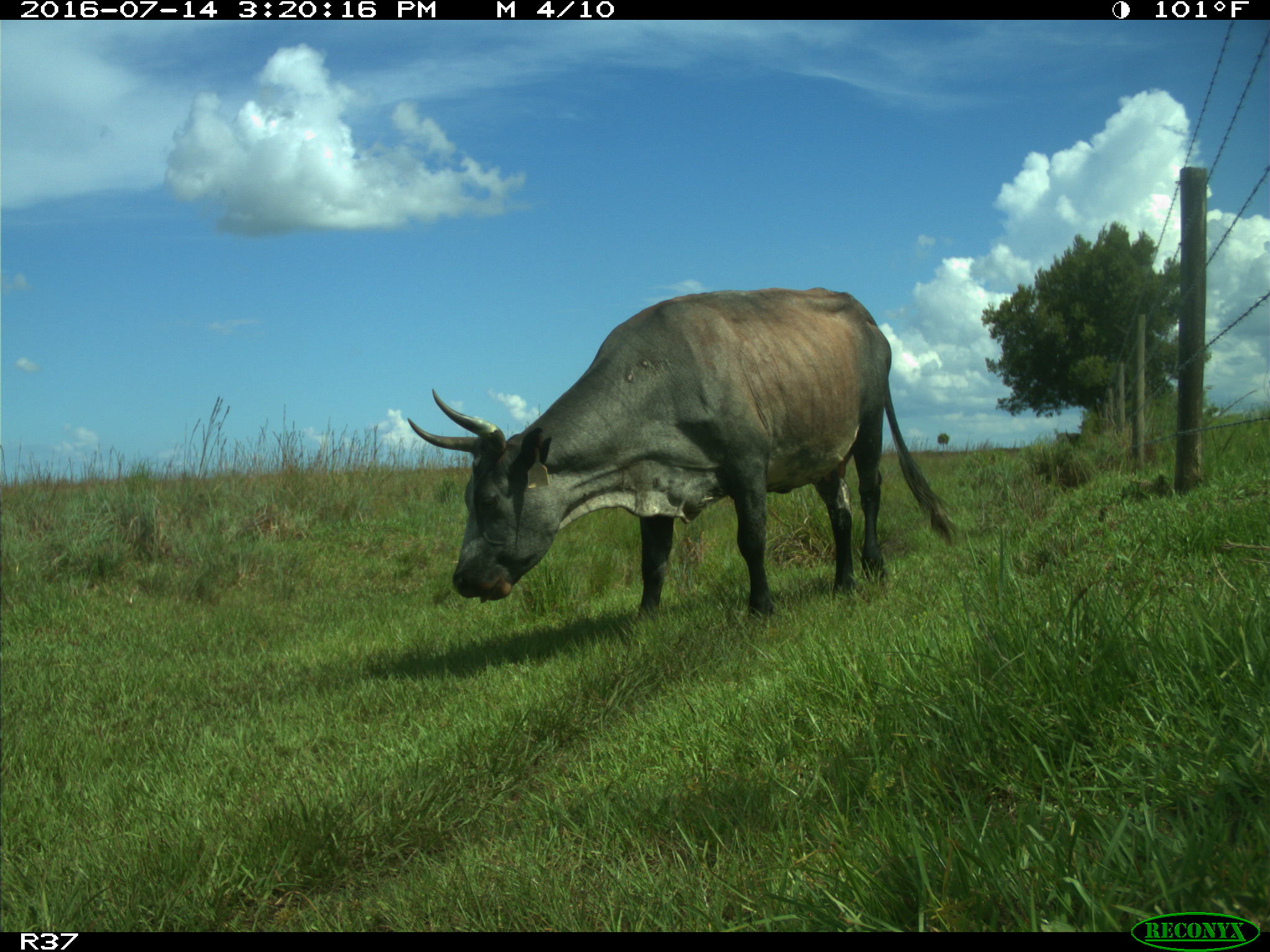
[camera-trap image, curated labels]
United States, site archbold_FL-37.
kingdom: Animalia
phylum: Chordata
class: Mammalia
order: Artiodactyla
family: Bovidae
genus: Bos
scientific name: Bos taurus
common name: domestic cow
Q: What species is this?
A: Bos taurus (domestic cow).